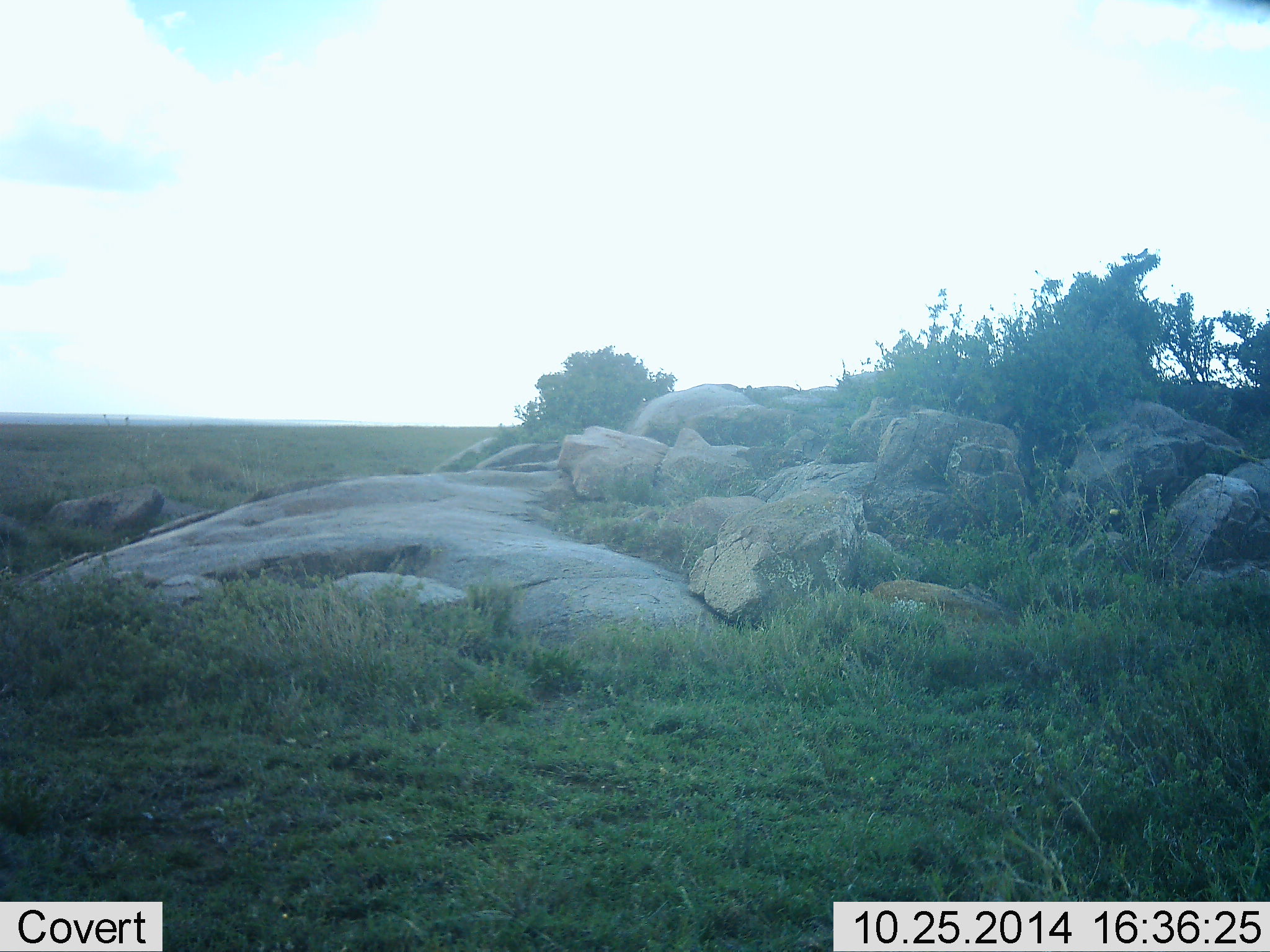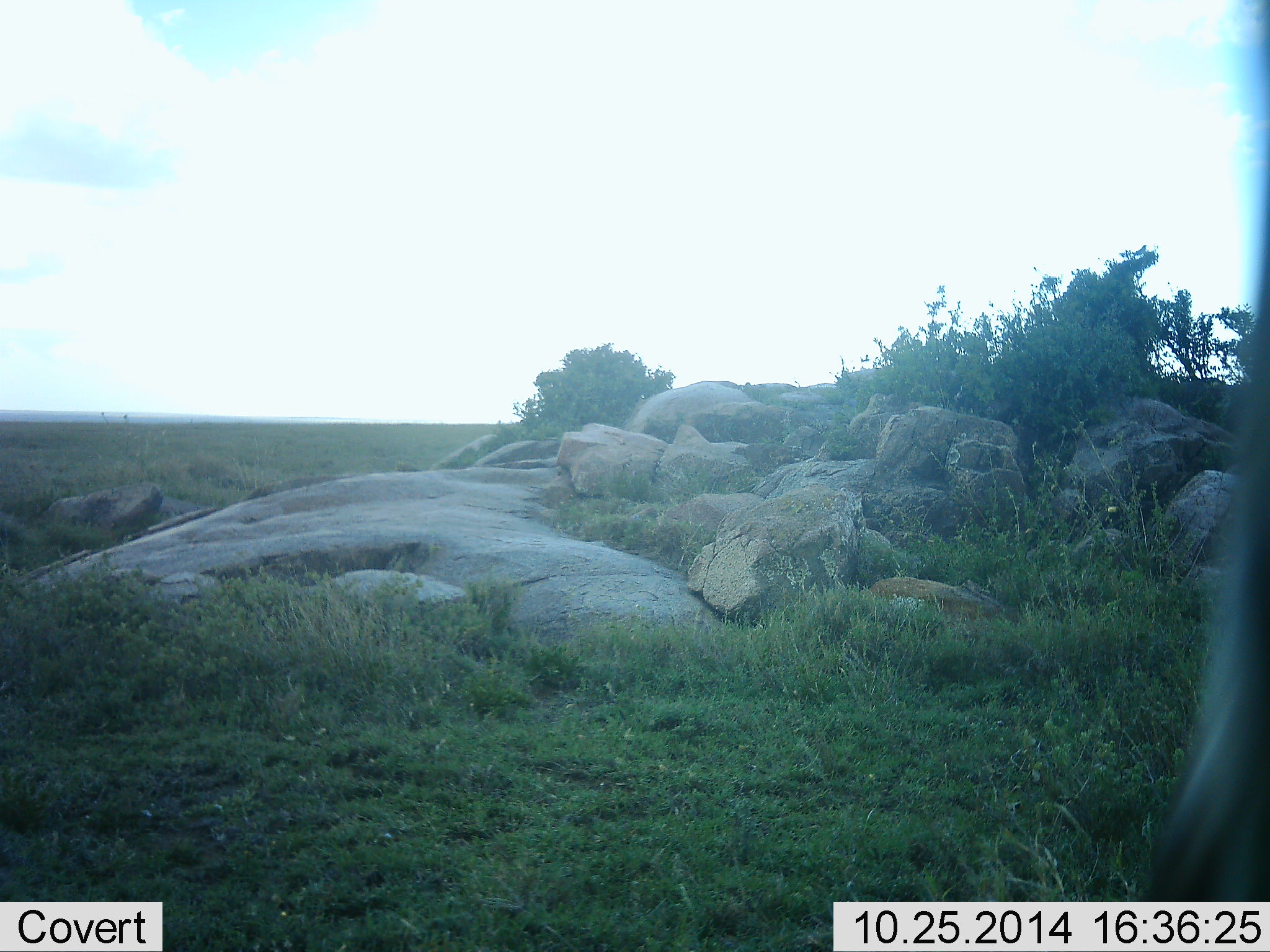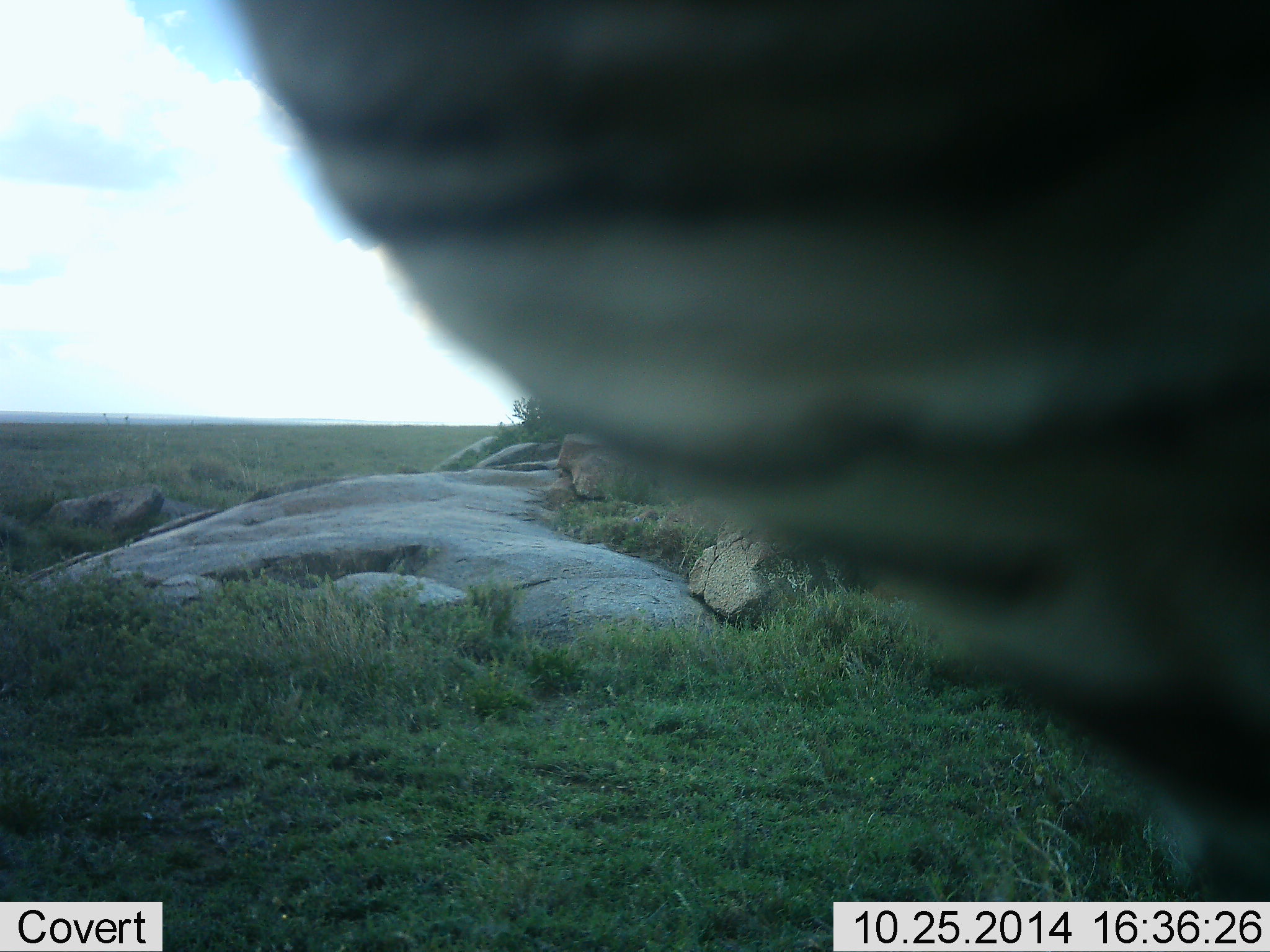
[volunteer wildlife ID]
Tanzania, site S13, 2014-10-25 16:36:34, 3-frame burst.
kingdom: Animalia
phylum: Chordata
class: Mammalia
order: Perissodactyla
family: Equidae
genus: Equus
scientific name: Equus quagga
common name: plains zebra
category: zebra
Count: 1.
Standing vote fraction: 33%.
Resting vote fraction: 0%.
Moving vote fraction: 67%.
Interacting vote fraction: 0%.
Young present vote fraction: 0%.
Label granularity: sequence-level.